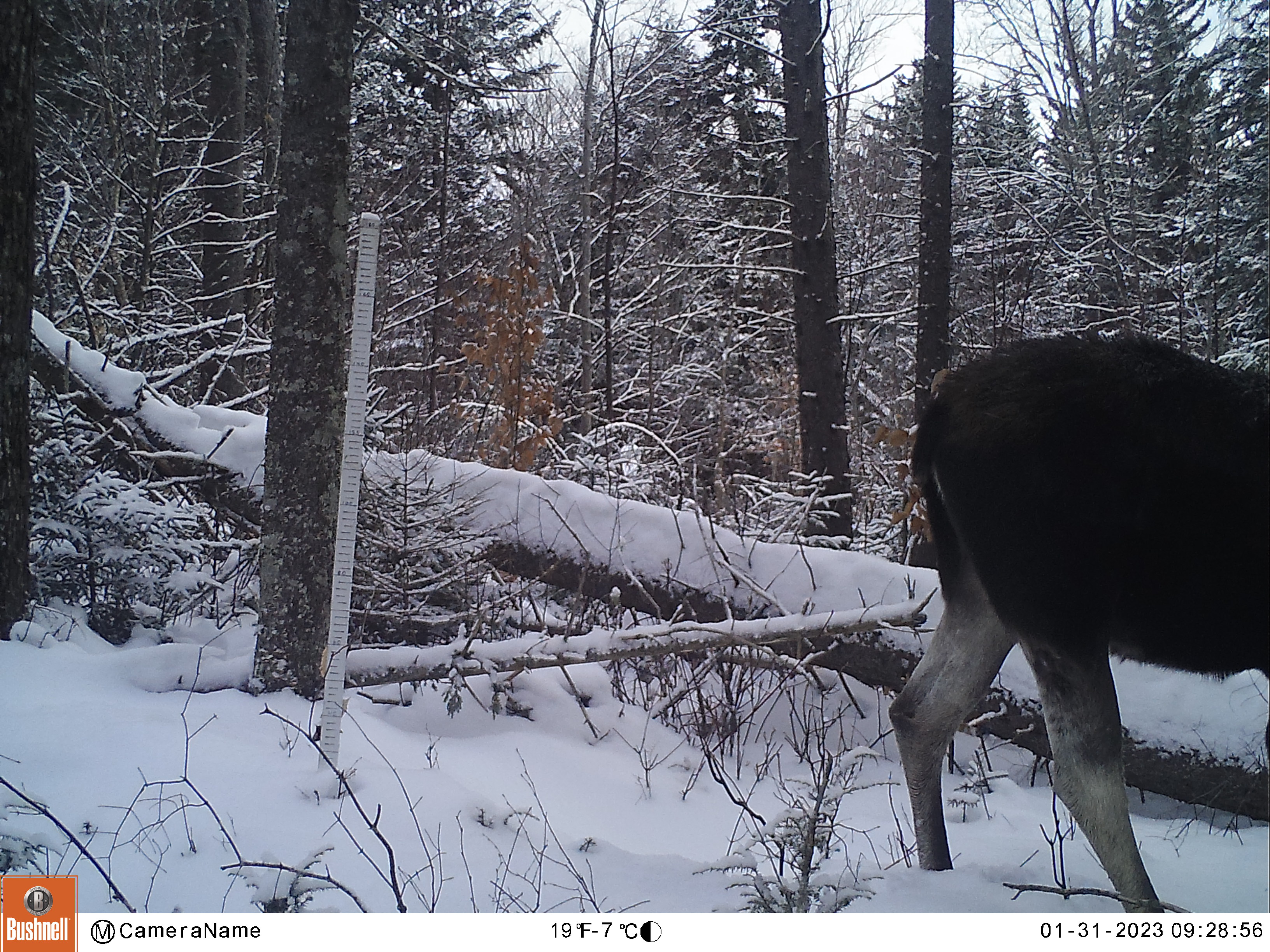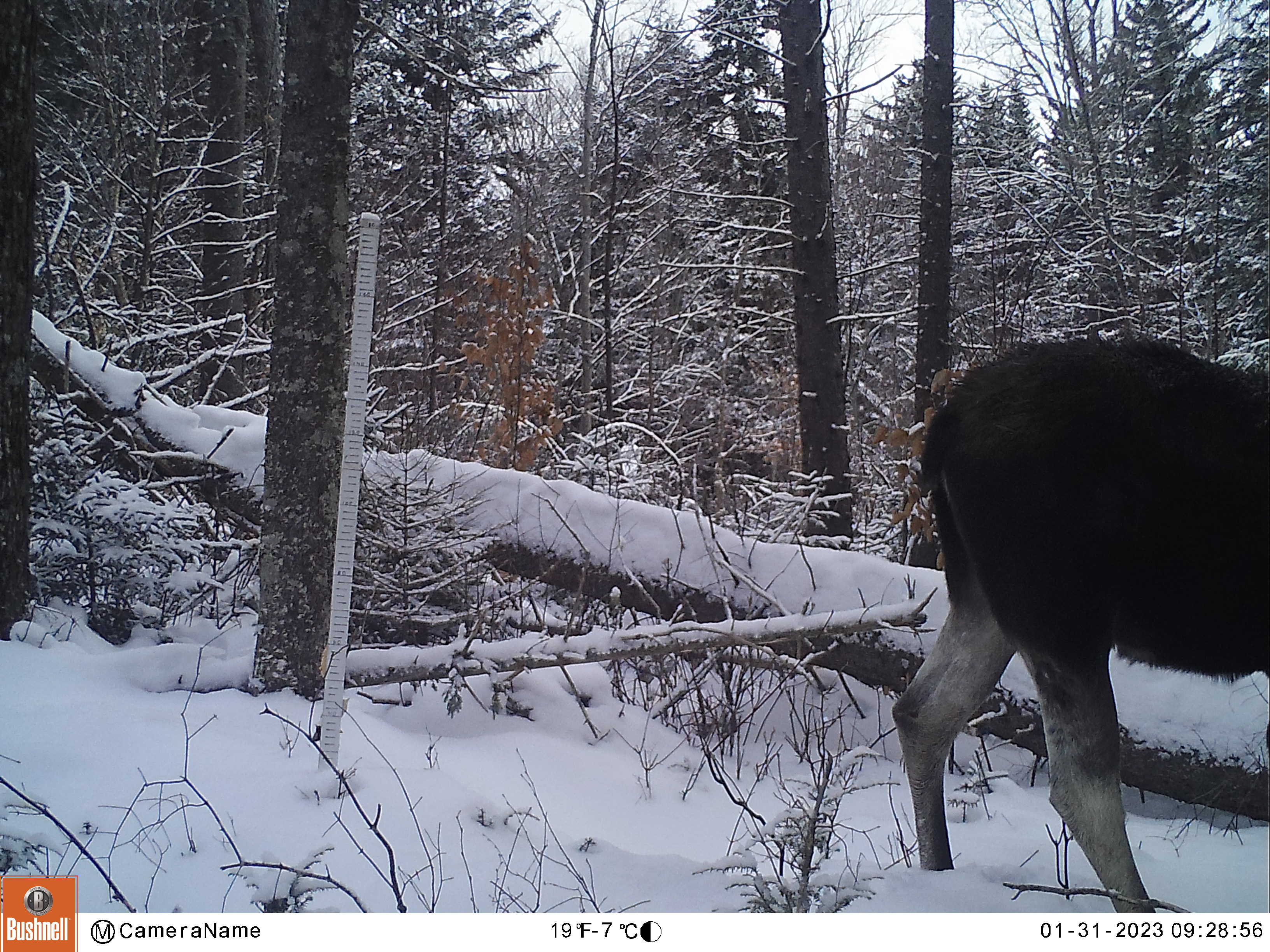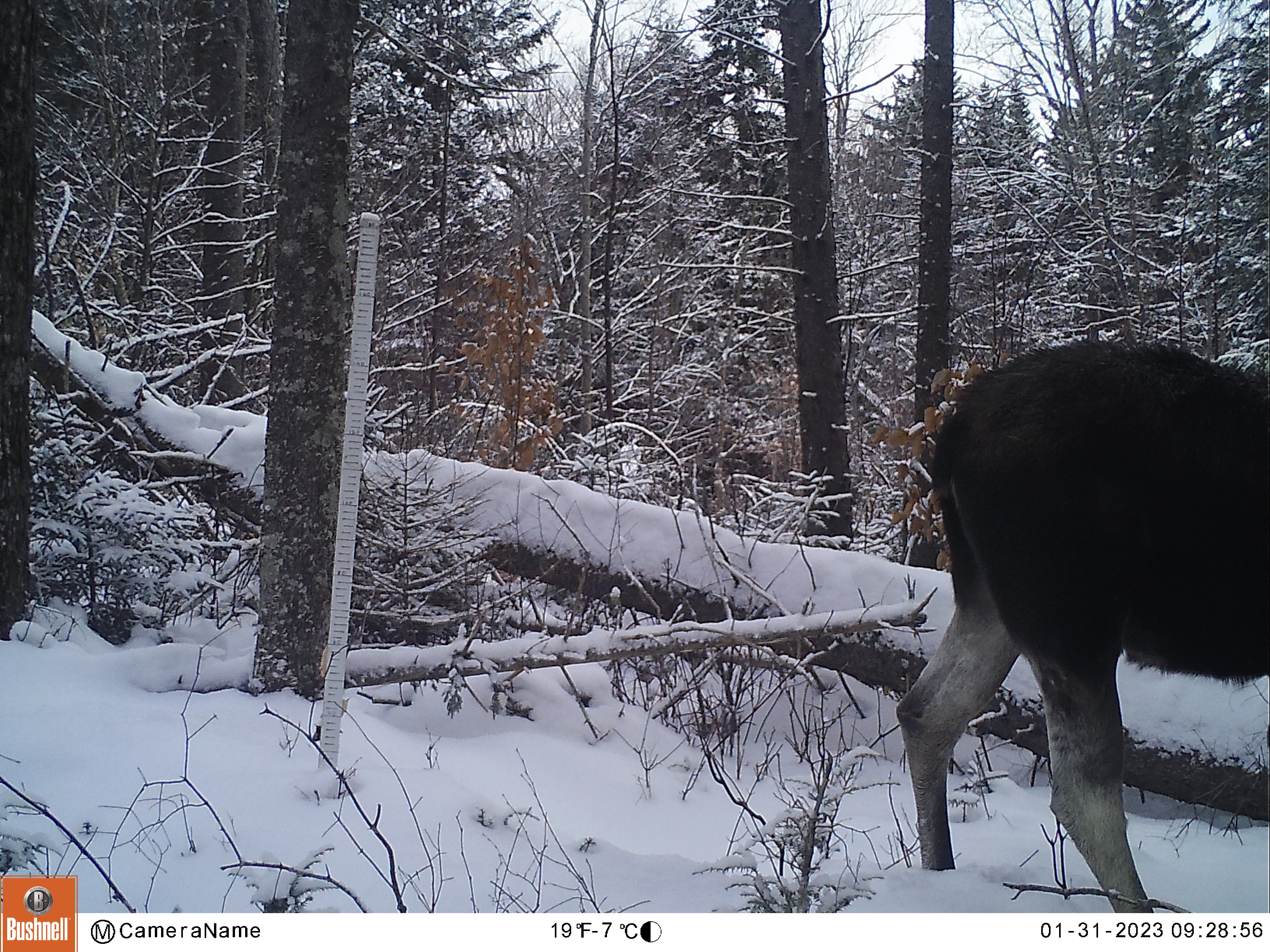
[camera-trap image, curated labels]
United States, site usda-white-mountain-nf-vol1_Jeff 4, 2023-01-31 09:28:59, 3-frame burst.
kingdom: Animalia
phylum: Chordata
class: Mammalia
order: Artiodactyla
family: Cervidae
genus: Alces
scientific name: Alces alces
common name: moose